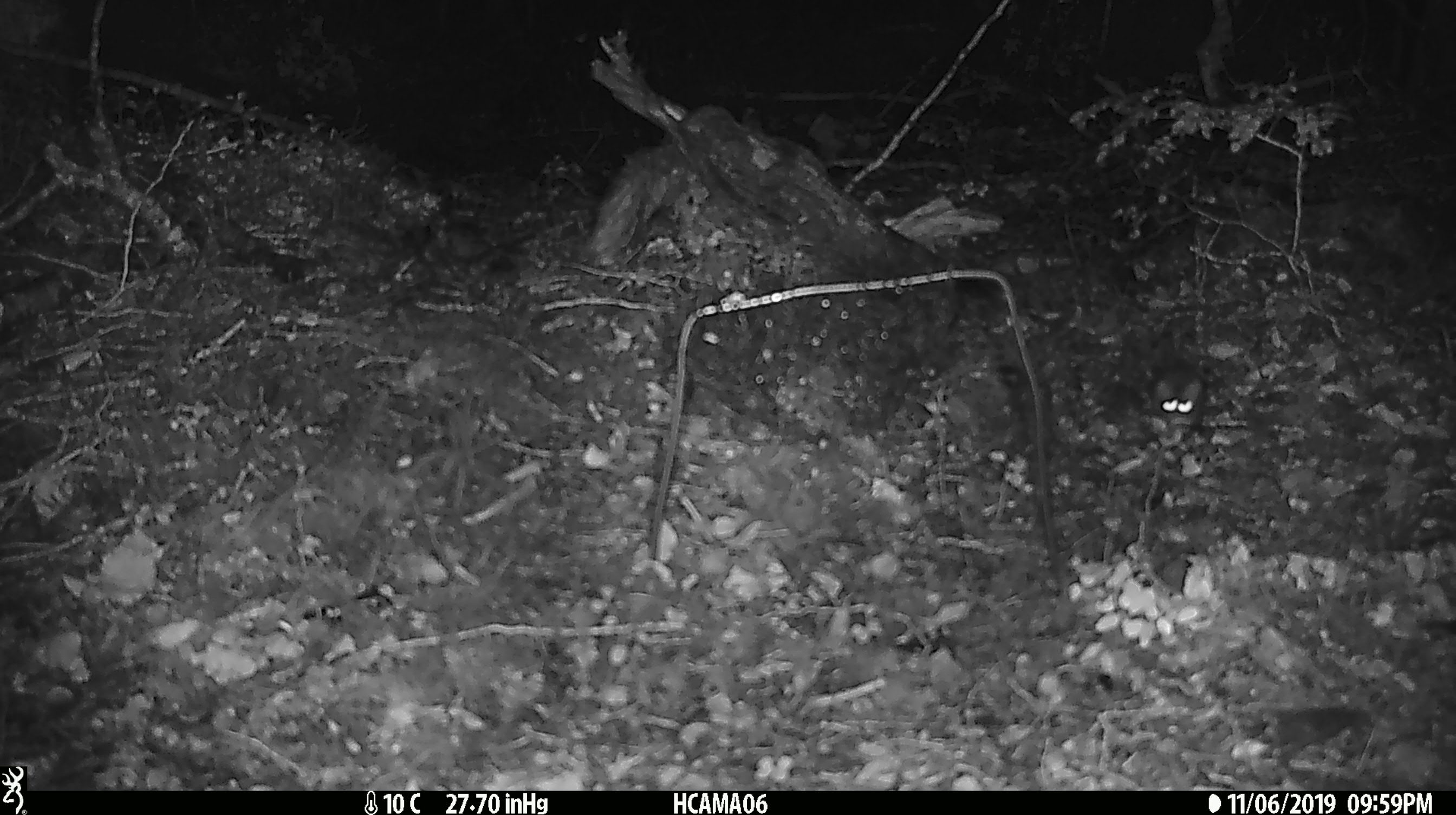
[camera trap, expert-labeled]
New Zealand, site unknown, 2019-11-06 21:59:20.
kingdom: Animalia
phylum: Chordata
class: Mammalia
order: Rodentia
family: Muridae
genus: Mus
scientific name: Mus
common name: mouse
Mouse (Mus).